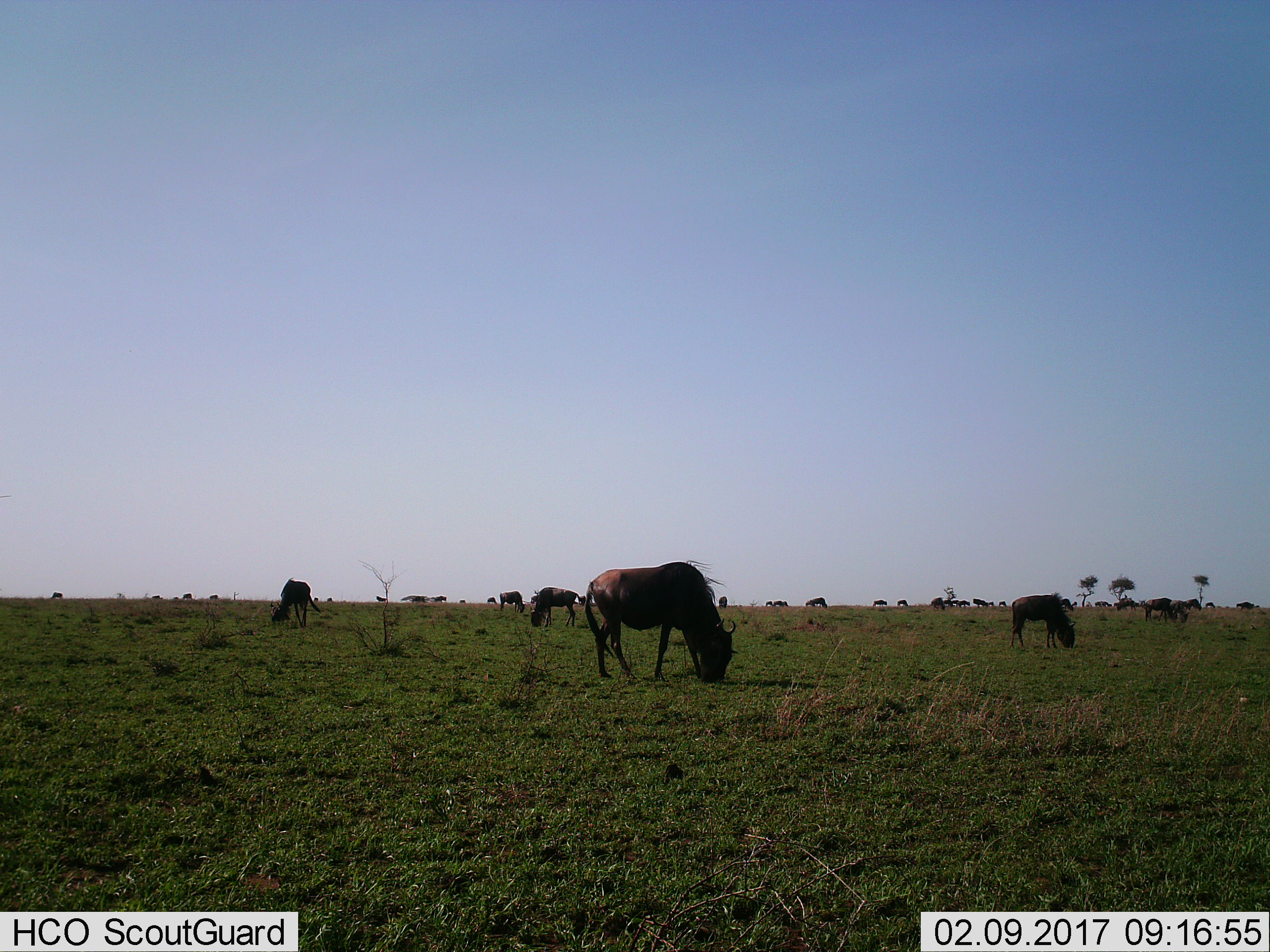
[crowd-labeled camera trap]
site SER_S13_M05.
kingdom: Animalia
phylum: Chordata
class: Mammalia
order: Artiodactyla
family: Bovidae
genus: Connochaetes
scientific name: Connochaetes taurinus taurinus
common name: blue wildebeest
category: wildebeestblue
Wildebeestblue (blue wildebeest) (Connochaetes taurinus taurinus), count 11-50. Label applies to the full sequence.